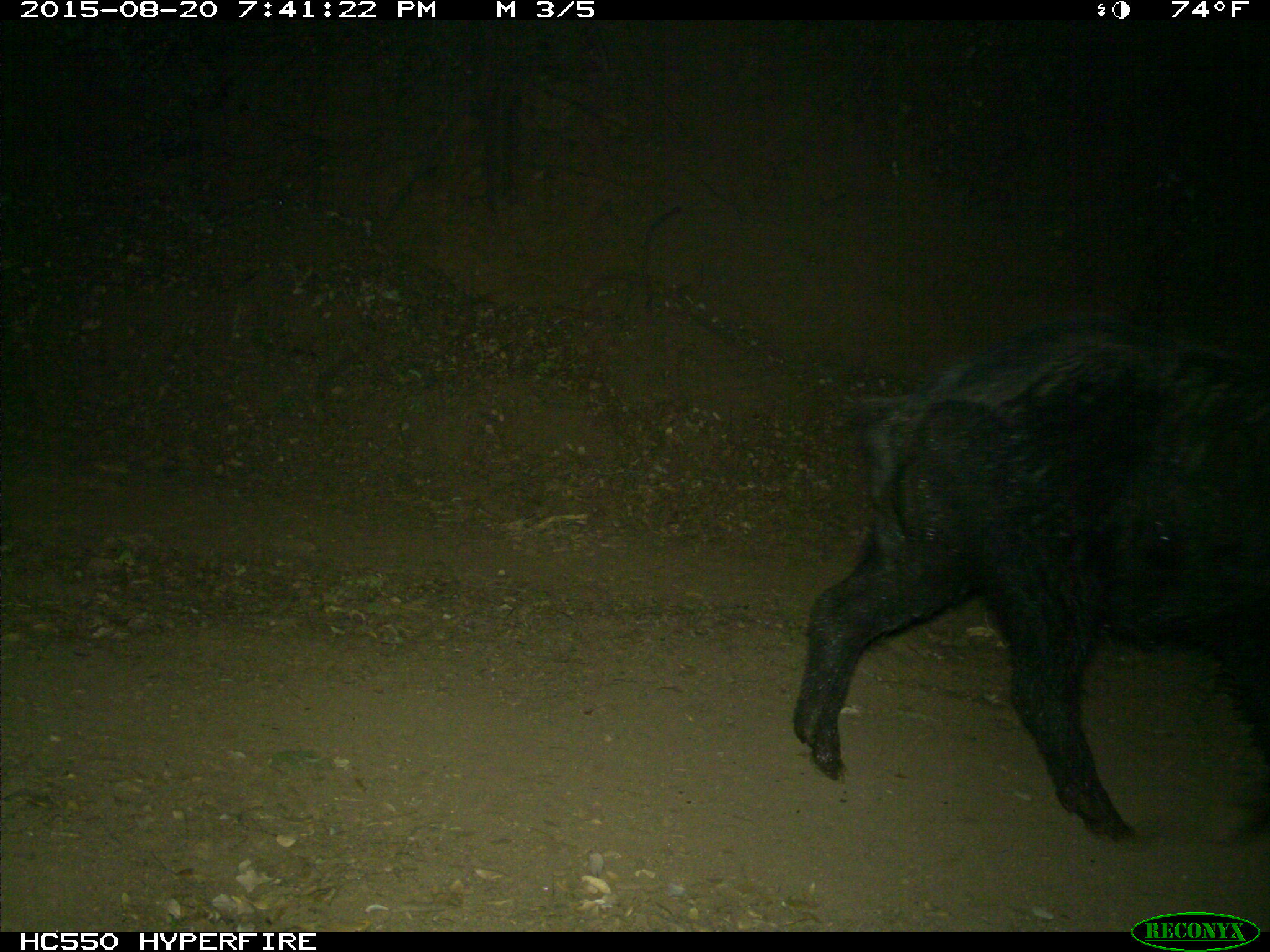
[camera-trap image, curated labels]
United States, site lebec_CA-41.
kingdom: Animalia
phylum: Chordata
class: Mammalia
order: Artiodactyla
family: Suidae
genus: Sus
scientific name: Sus scrofa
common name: wild boar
Sus scrofa (wild boar).